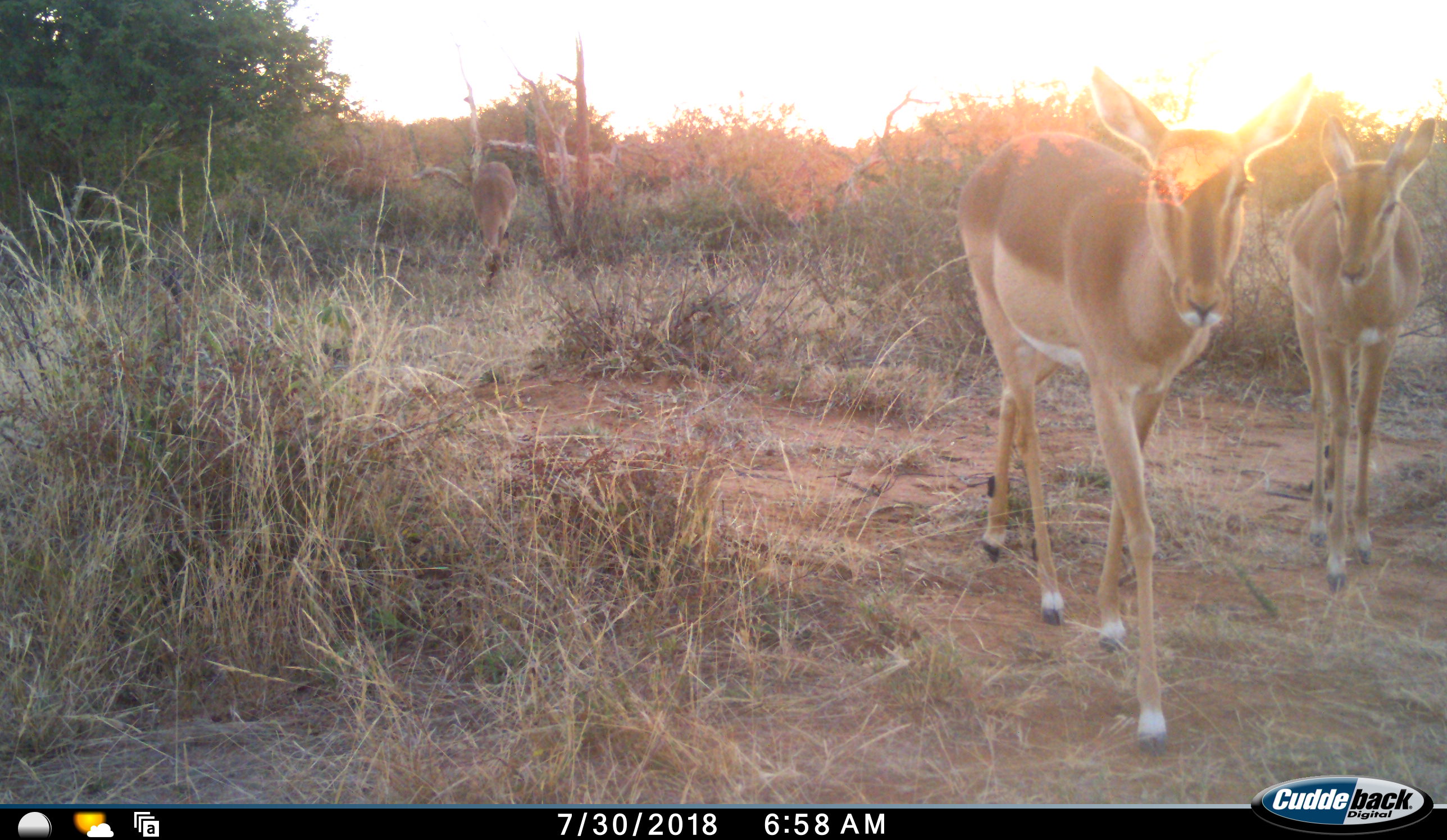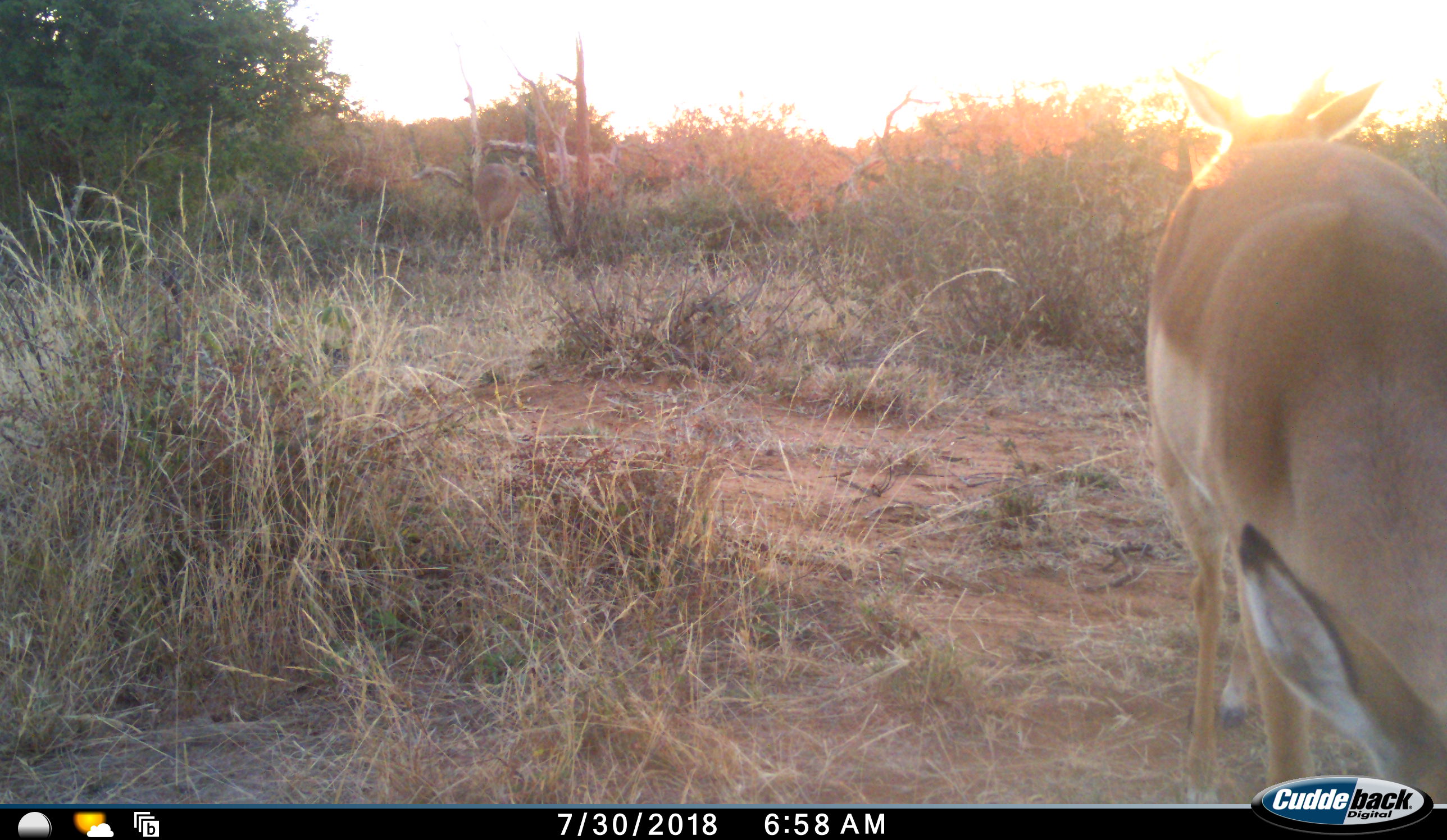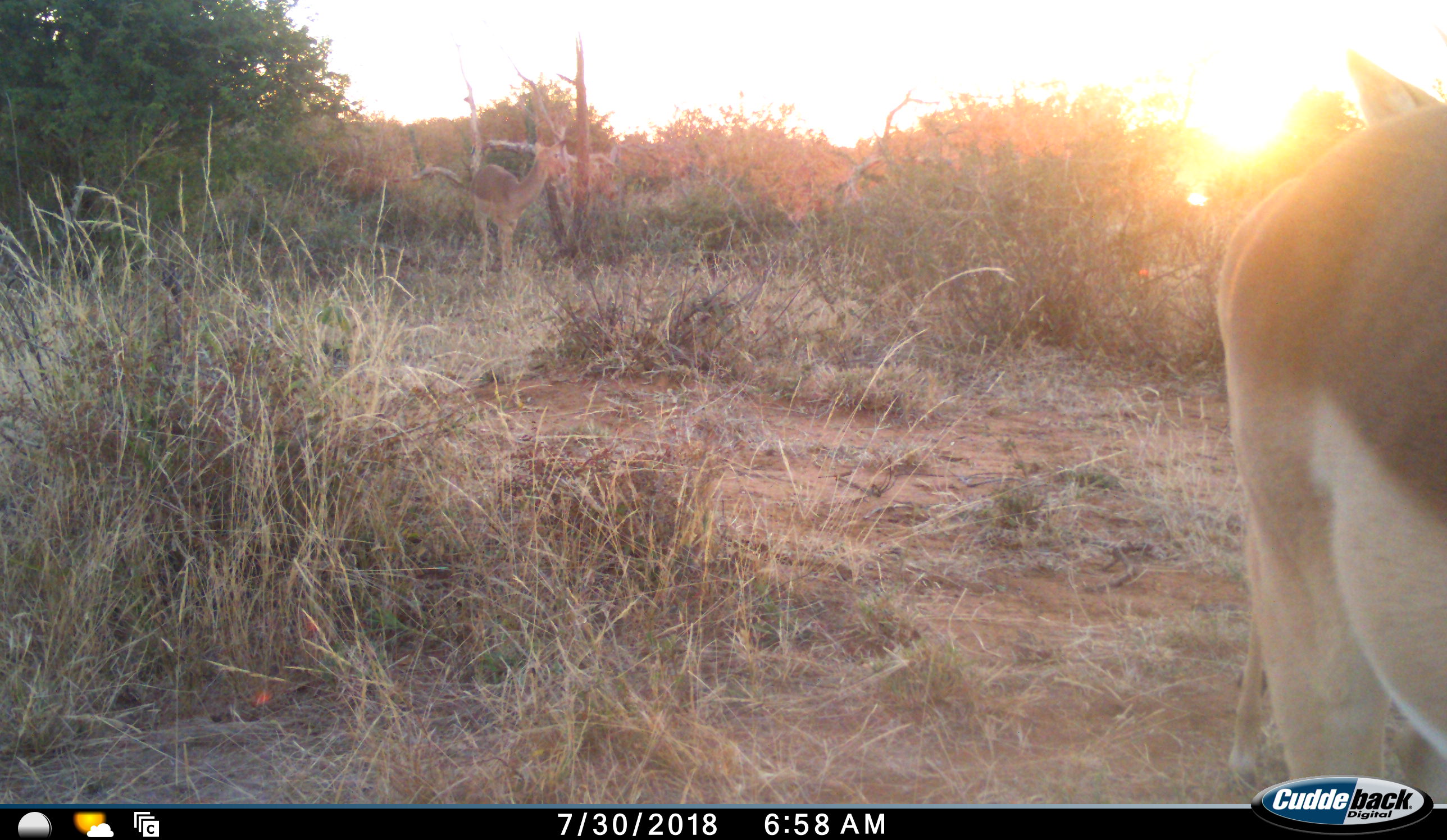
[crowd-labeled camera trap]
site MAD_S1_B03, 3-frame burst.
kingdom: Animalia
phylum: Chordata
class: Mammalia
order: Artiodactyla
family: Bovidae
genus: Aepyceros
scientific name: Aepyceros melampus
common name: impala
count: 3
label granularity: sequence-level